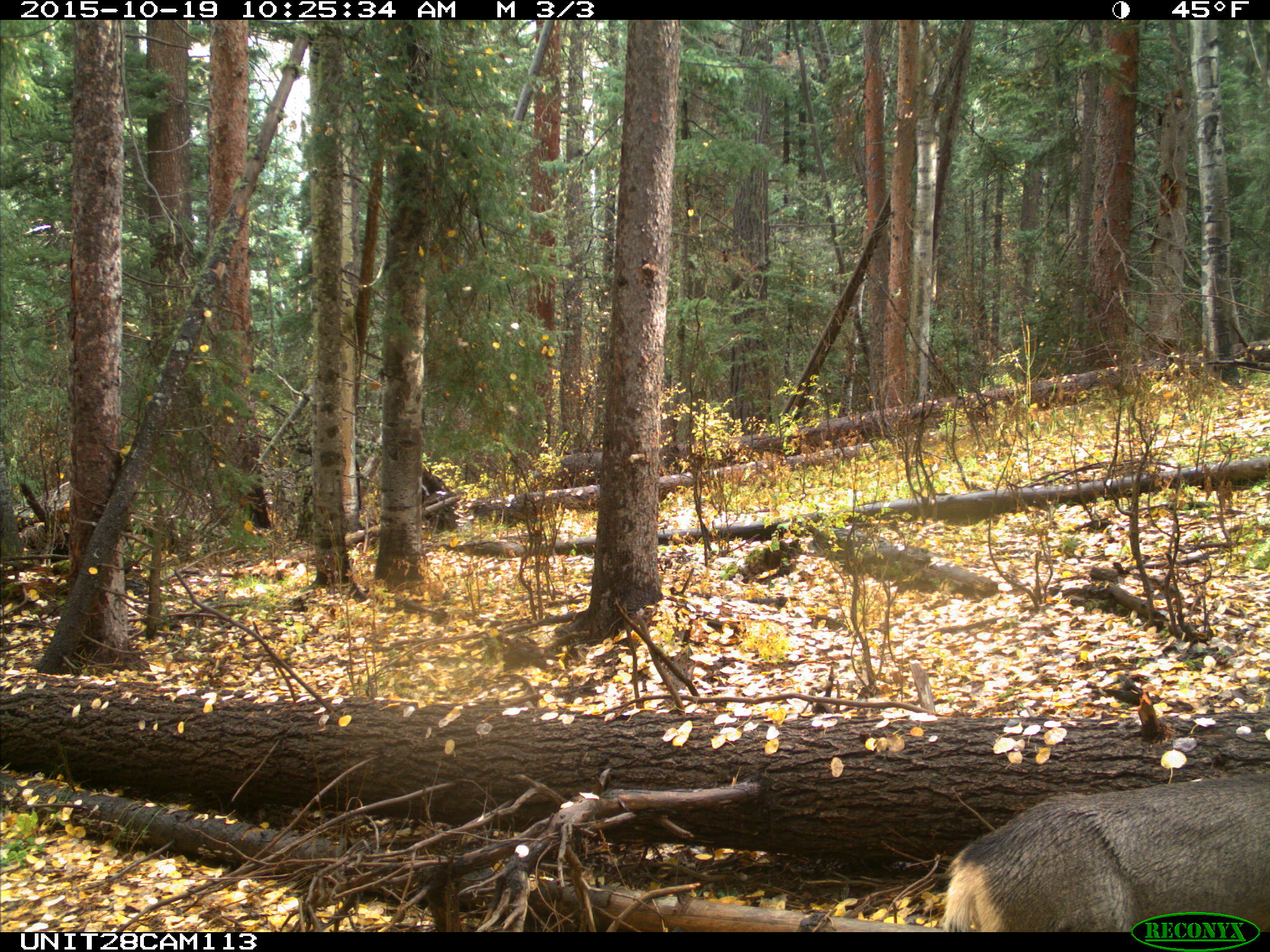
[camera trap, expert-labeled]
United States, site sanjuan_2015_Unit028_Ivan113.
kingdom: Animalia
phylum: Chordata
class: Mammalia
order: Artiodactyla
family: Cervidae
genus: Odocoileus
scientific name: Odocoileus hemionus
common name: mule deer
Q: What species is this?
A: Odocoileus hemionus (mule deer).